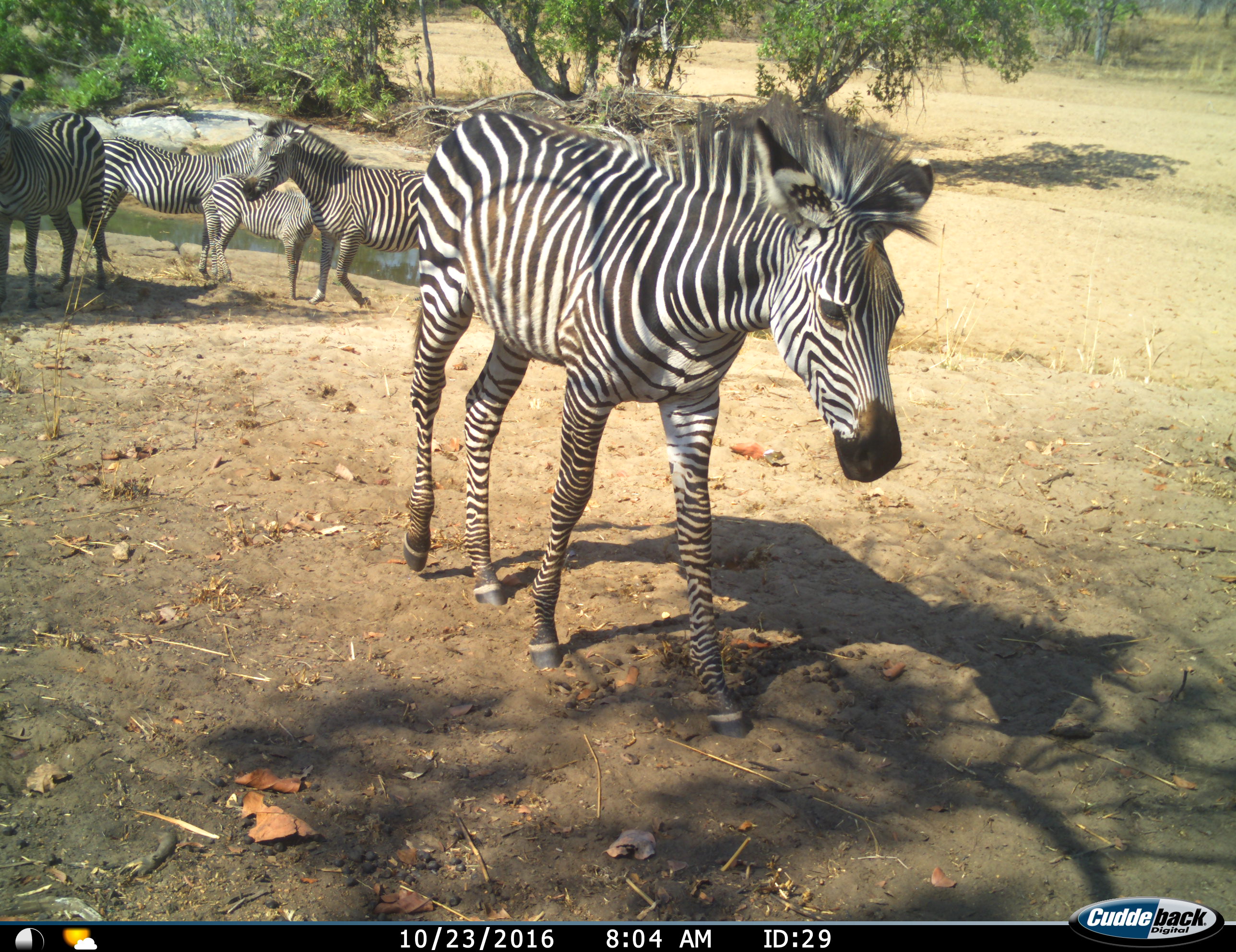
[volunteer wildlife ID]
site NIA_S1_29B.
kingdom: Animalia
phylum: Chordata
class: Mammalia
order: Perissodactyla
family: Equidae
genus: Equus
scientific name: Equus quagga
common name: plains zebra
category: zebraplains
Zebraplains (plains zebra) (Equus quagga), count 5. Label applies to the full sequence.